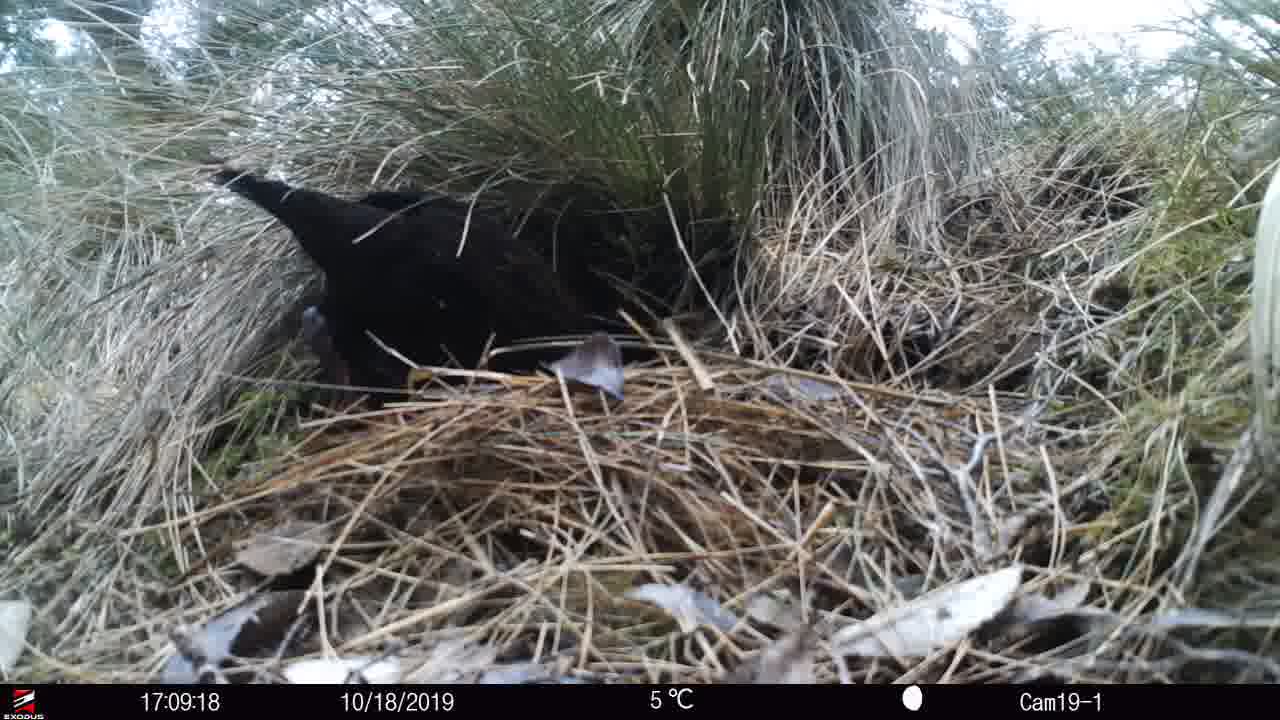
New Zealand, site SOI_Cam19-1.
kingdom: Animalia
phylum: Chordata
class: Aves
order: Gruiformes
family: Rallidae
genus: Gallirallus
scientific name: Gallirallus australis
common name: weka